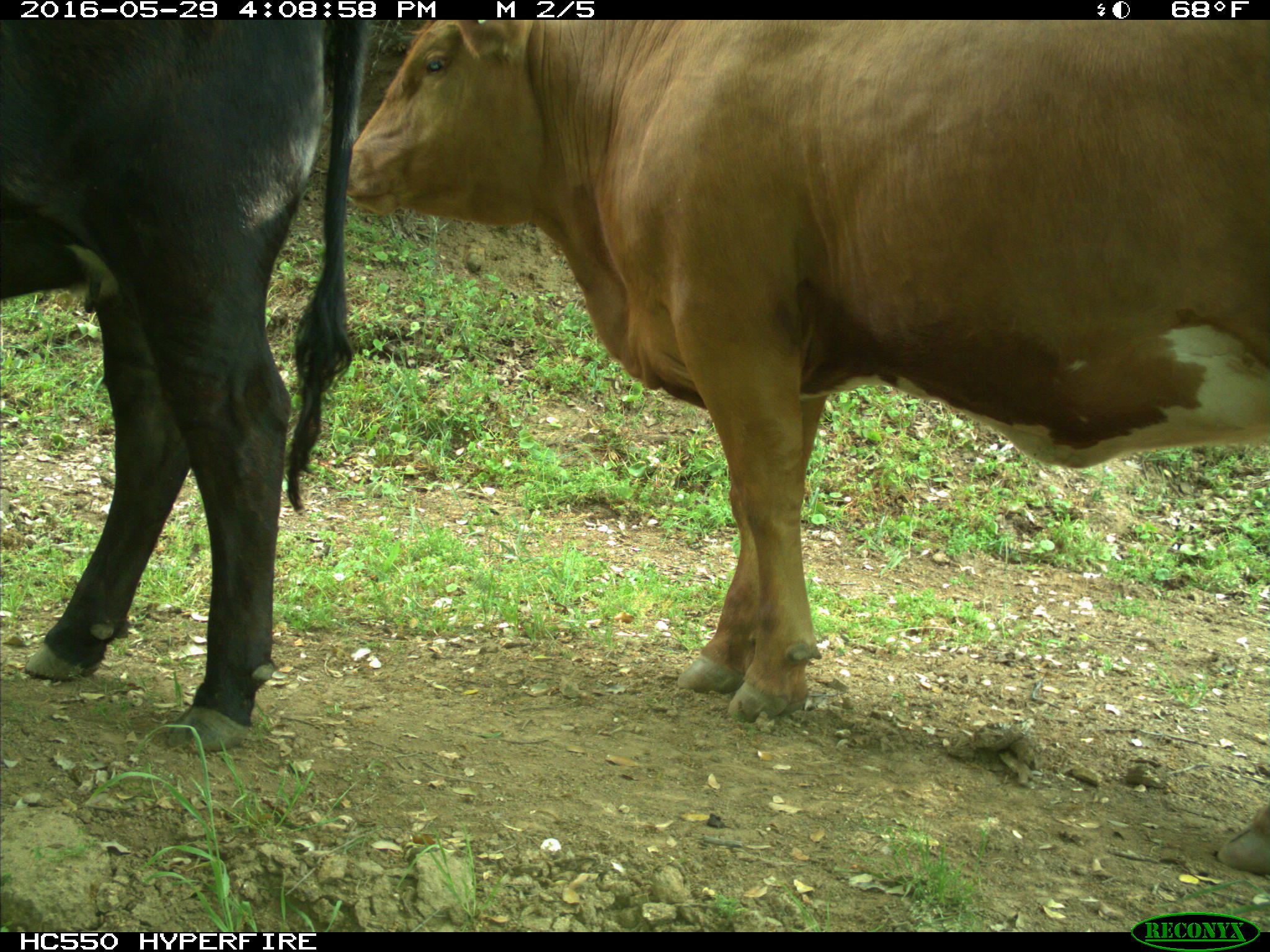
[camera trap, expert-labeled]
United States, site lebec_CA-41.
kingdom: Animalia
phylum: Chordata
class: Mammalia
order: Artiodactyla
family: Bovidae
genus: Bos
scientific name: Bos taurus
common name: domestic cow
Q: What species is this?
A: Bos taurus (domestic cow).